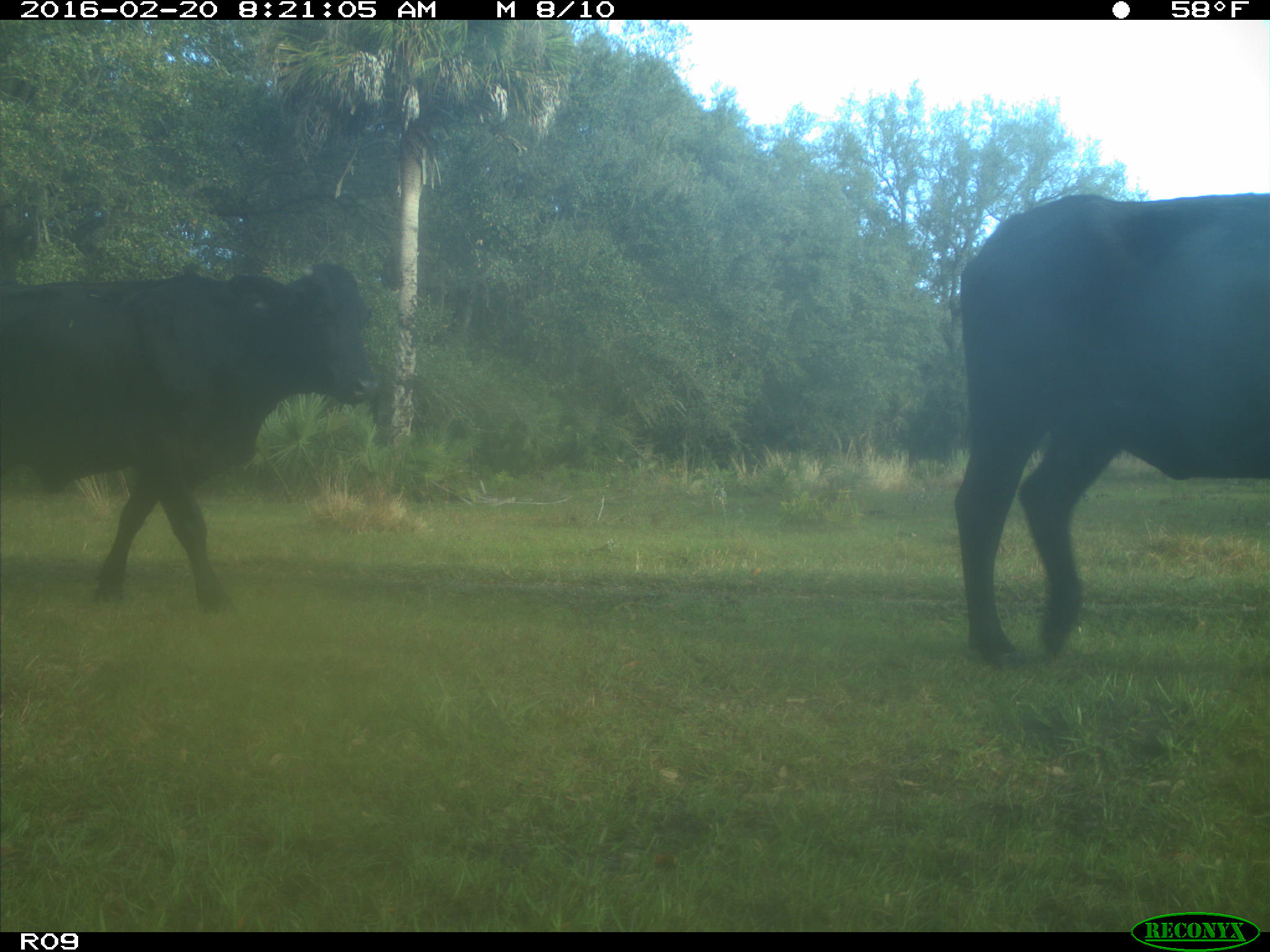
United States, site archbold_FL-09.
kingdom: Animalia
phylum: Chordata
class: Mammalia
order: Artiodactyla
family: Bovidae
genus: Bos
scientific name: Bos taurus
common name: domestic cow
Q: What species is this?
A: Bos taurus (domestic cow).